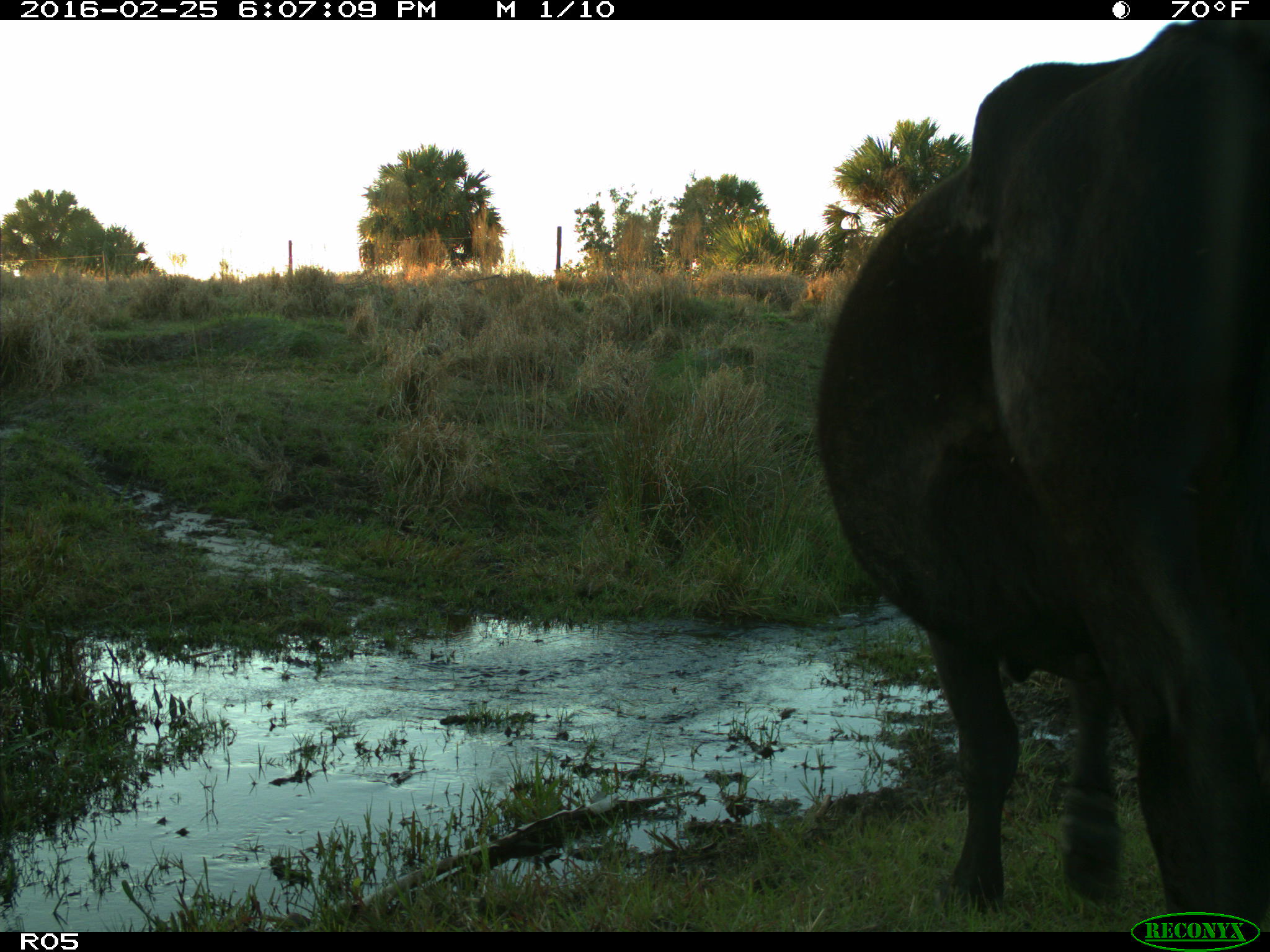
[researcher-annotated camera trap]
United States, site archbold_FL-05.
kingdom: Animalia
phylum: Chordata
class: Mammalia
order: Artiodactyla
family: Bovidae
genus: Bos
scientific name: Bos taurus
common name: domestic cow